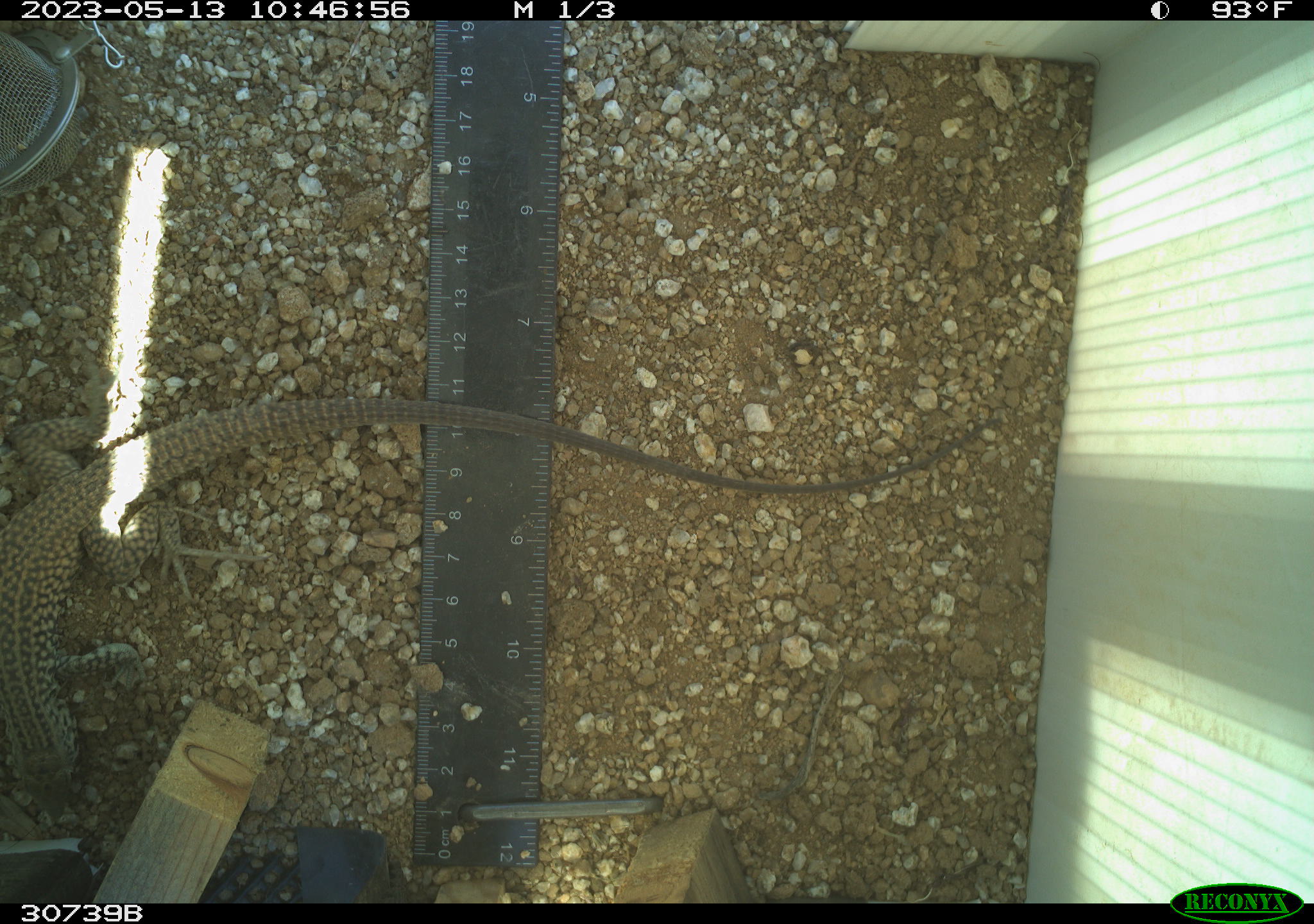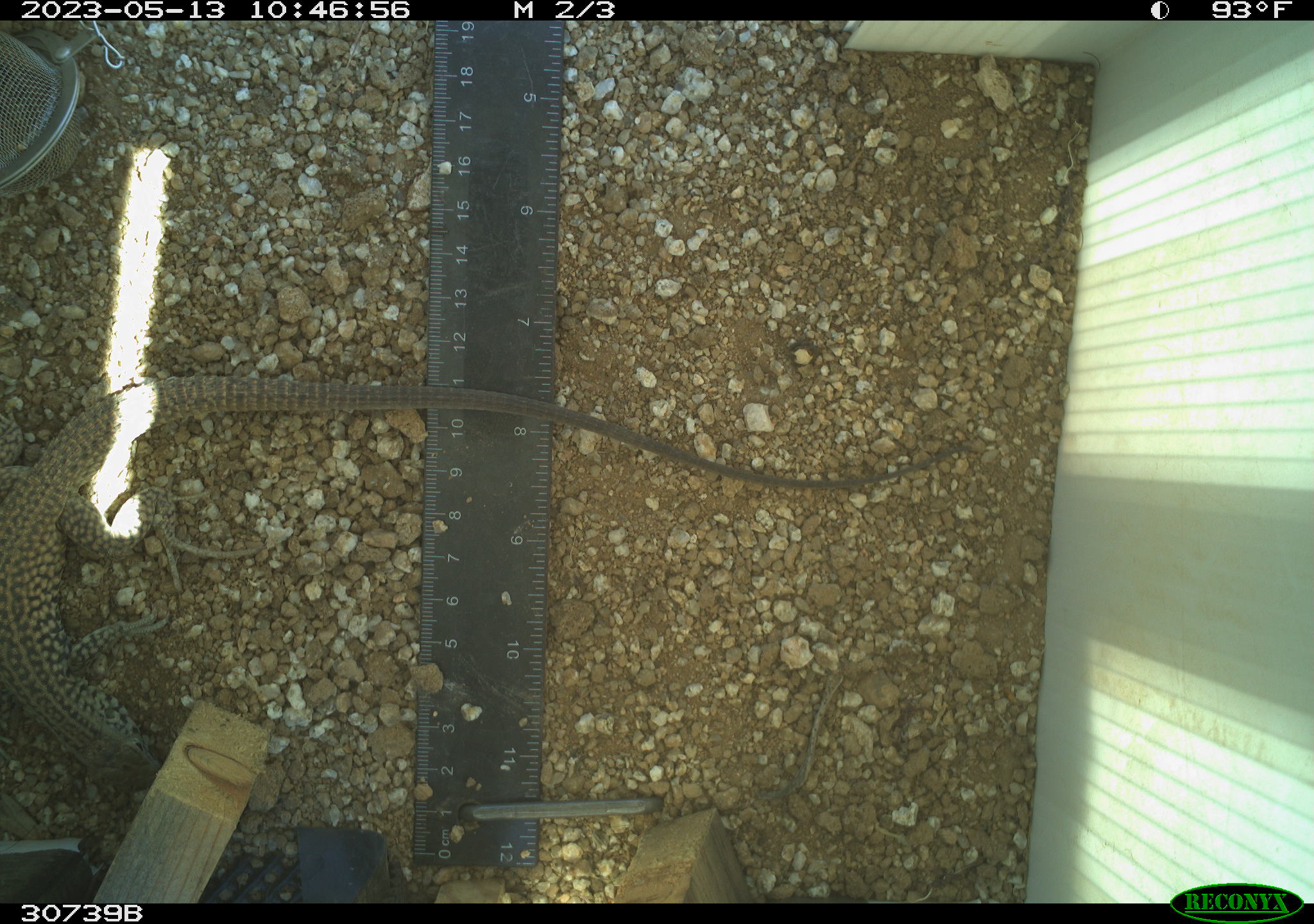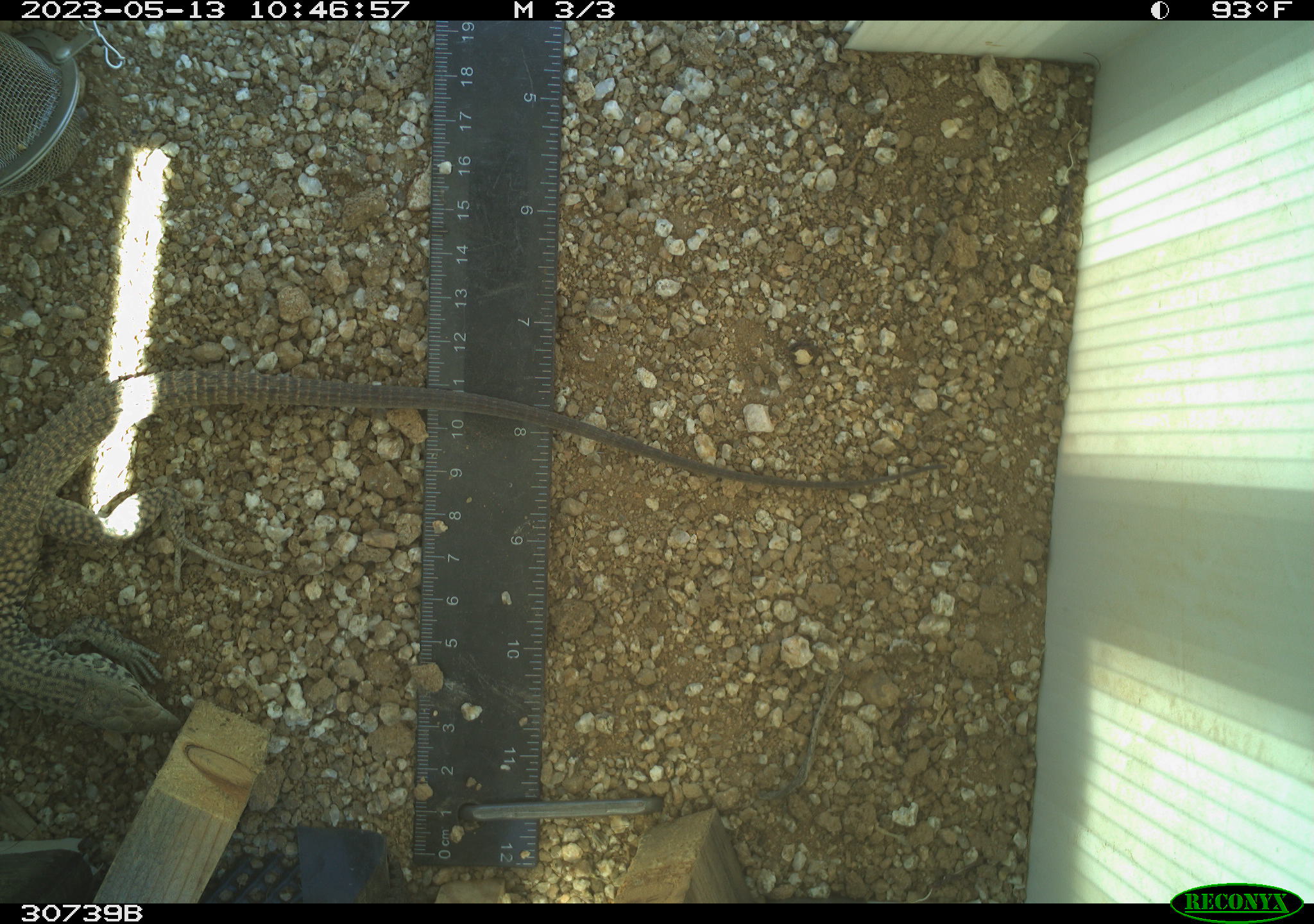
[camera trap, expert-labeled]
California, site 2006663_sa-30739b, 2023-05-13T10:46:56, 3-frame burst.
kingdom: Animalia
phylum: Chordata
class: Reptilia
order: Squamata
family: Teiidae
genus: Aspidoscelis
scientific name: Aspidoscelis tigris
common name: western whiptail